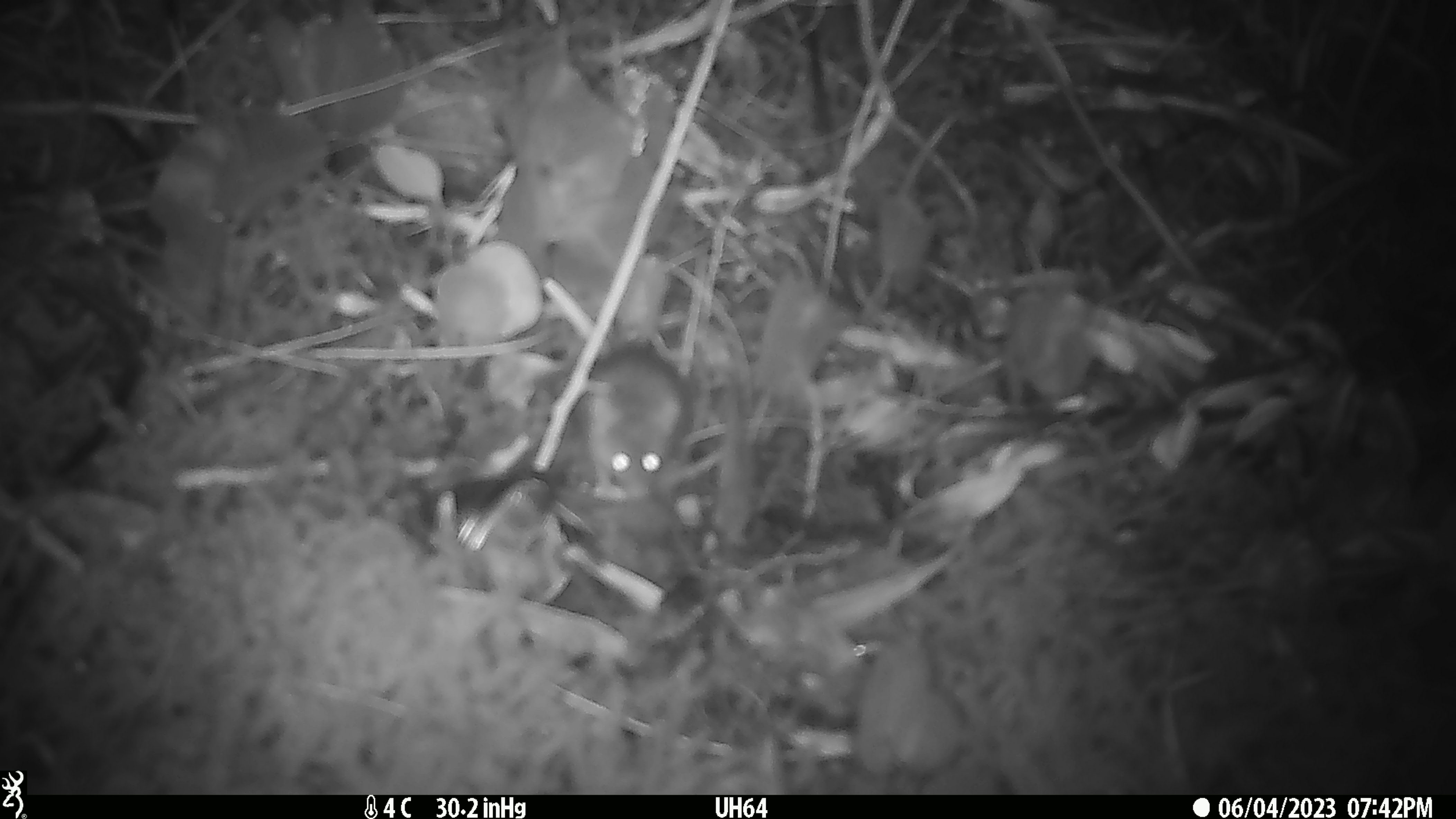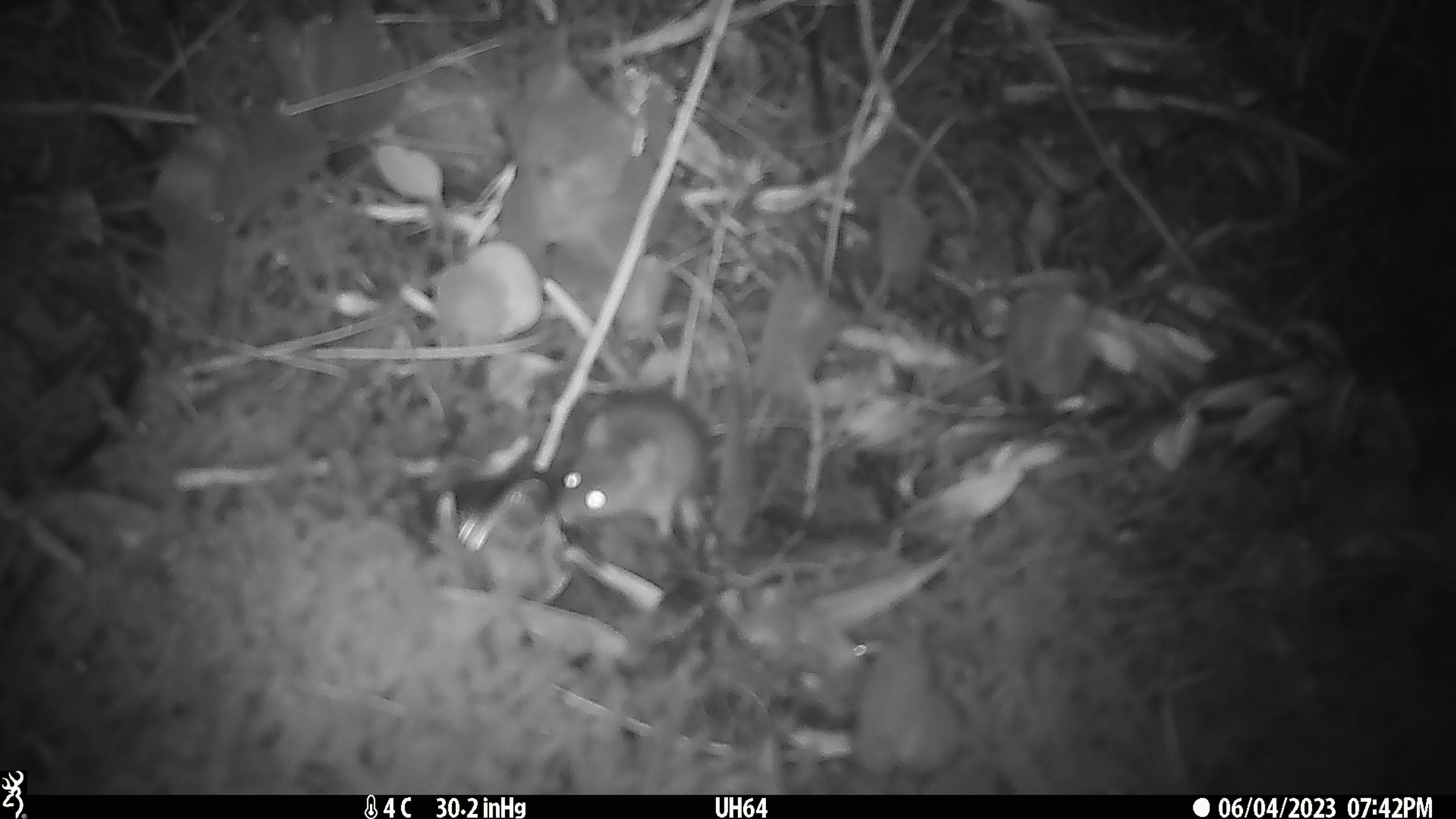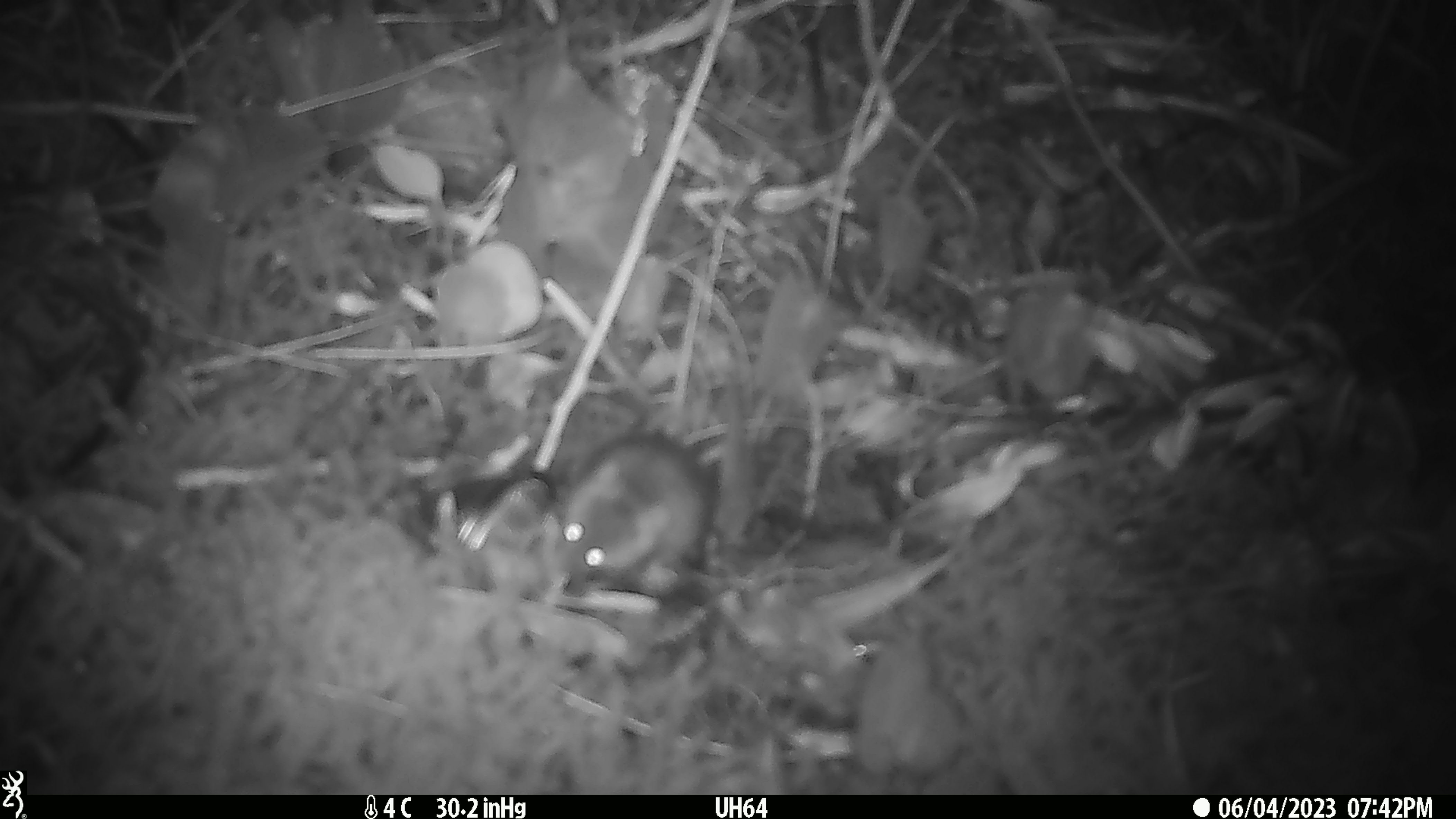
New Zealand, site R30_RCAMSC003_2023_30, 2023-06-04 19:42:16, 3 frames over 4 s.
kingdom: Animalia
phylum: Chordata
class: Mammalia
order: Rodentia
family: Muridae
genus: Mus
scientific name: Mus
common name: mouse